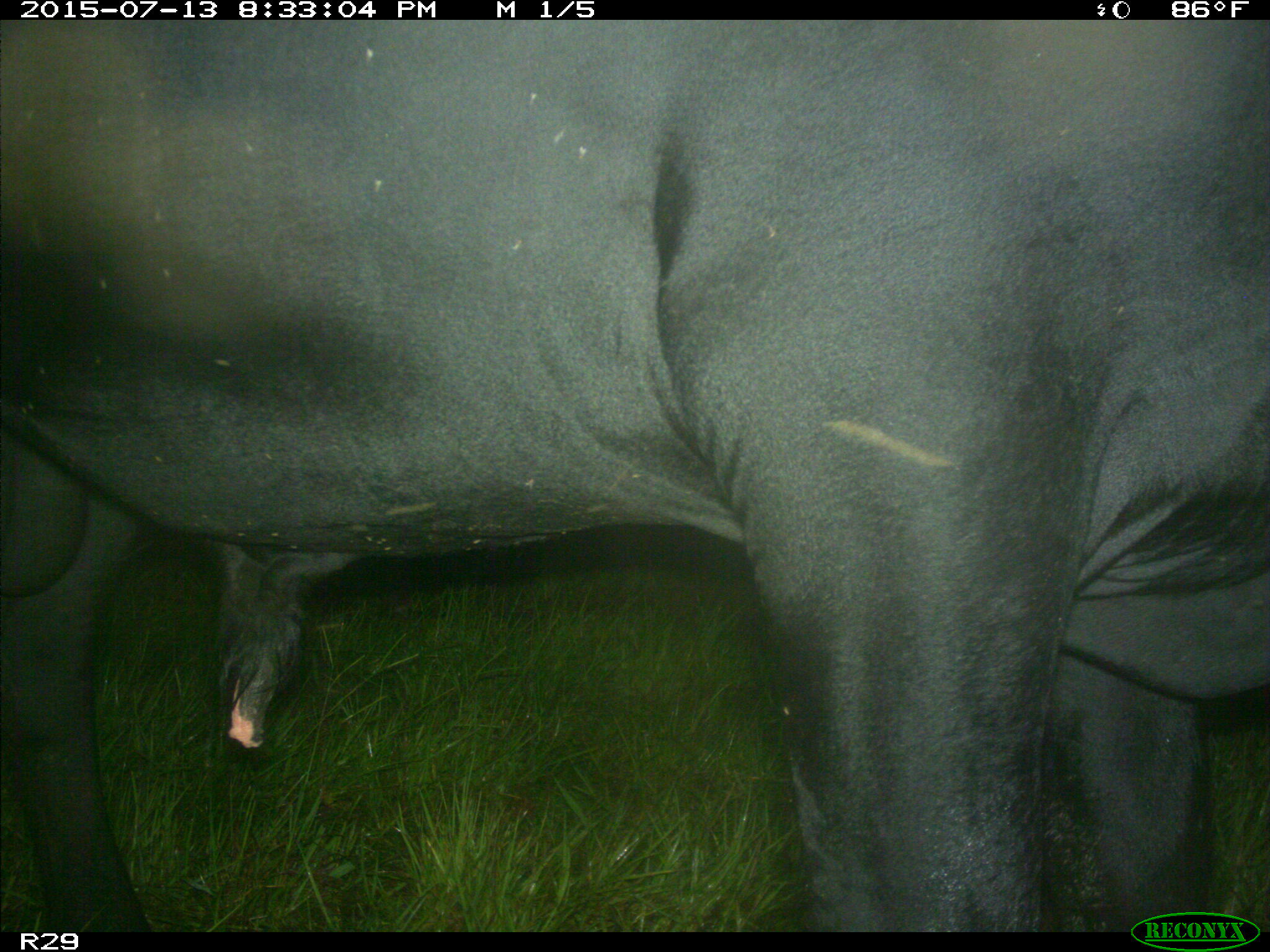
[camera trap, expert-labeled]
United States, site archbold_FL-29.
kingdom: Animalia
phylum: Chordata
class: Mammalia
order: Artiodactyla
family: Bovidae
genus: Bos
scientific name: Bos taurus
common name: domestic cow